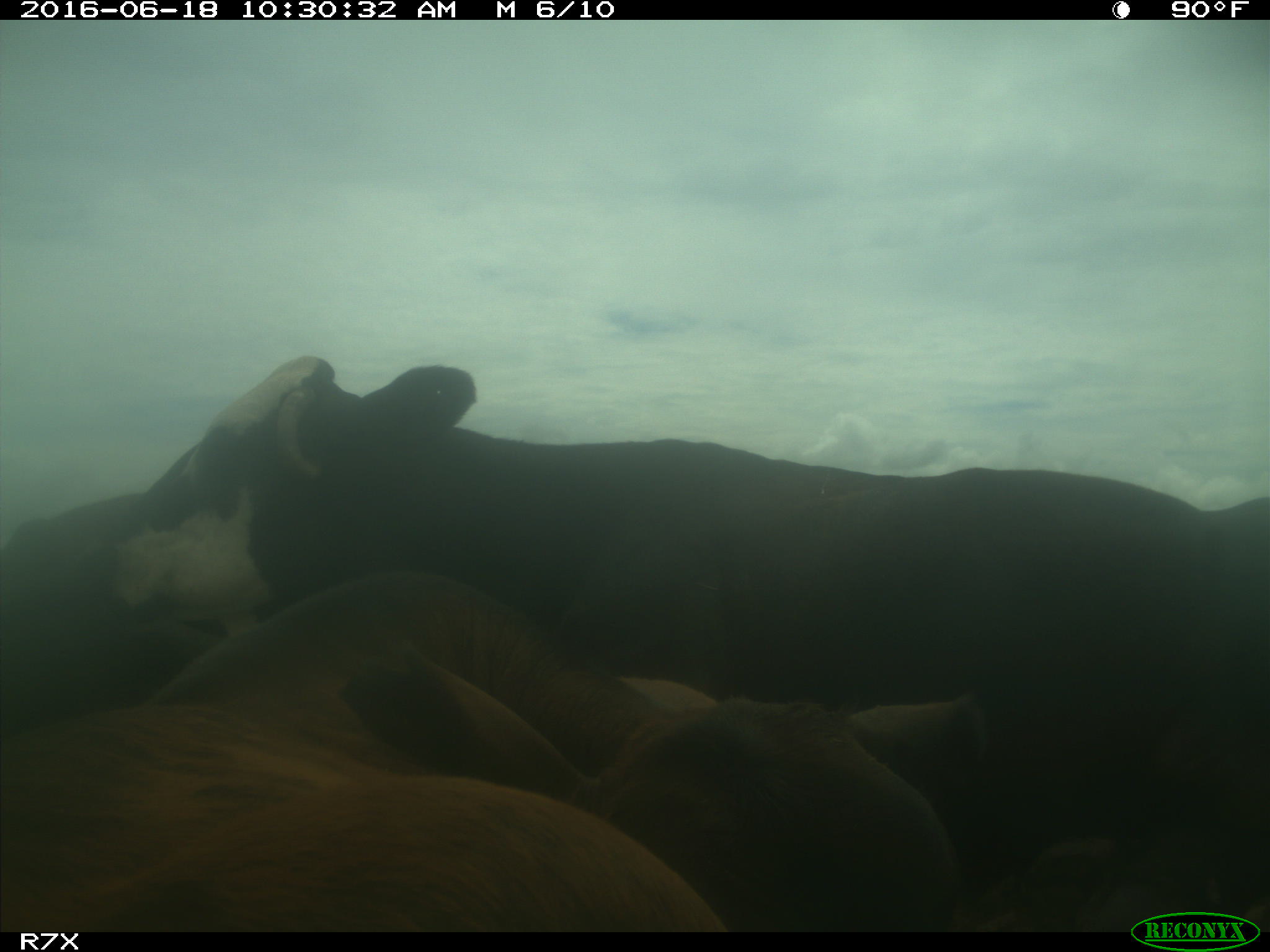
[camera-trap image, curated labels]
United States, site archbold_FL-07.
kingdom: Animalia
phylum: Chordata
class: Mammalia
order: Artiodactyla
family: Bovidae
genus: Bos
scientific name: Bos taurus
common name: domestic cow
Bos taurus (domestic cow).